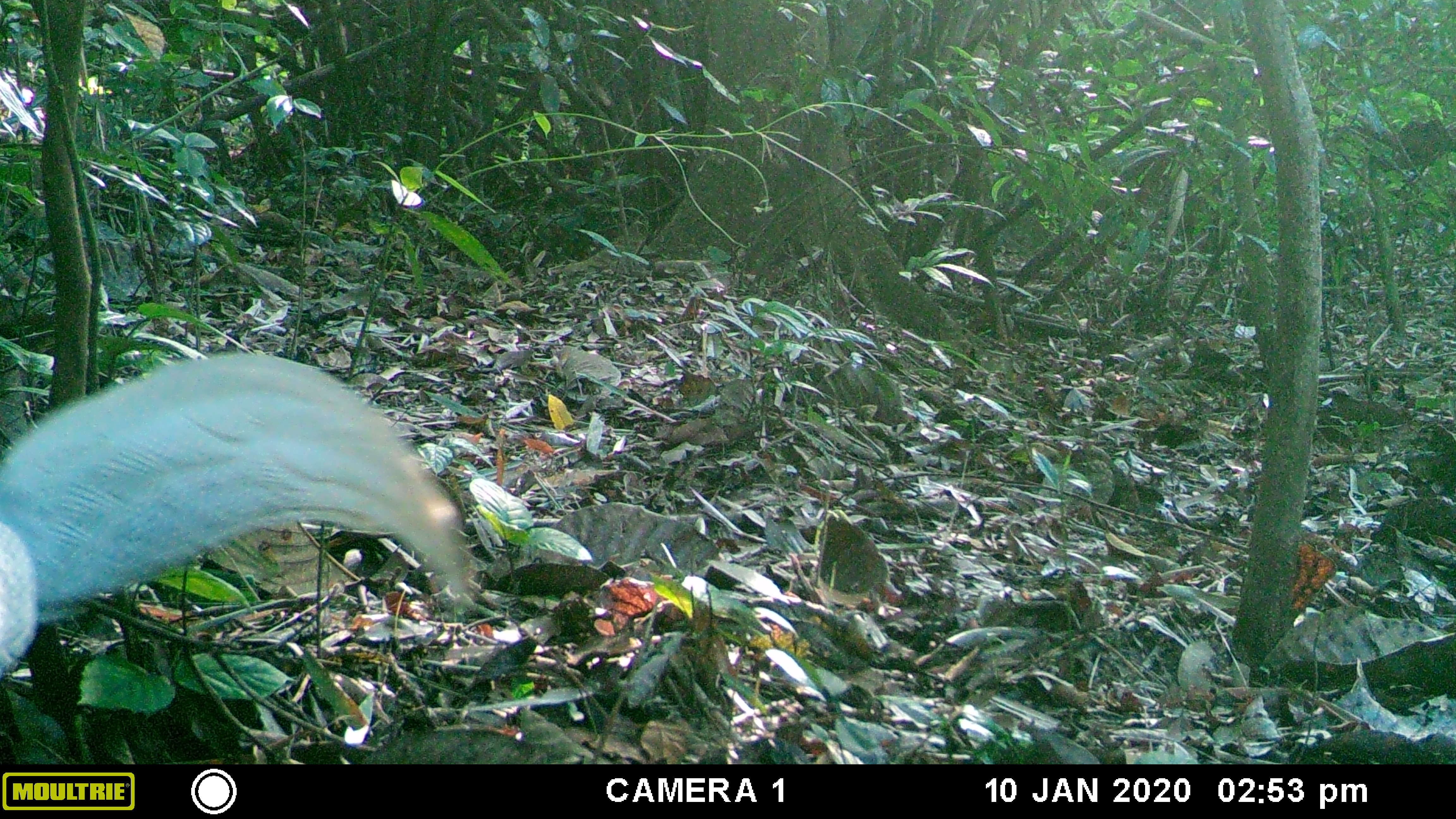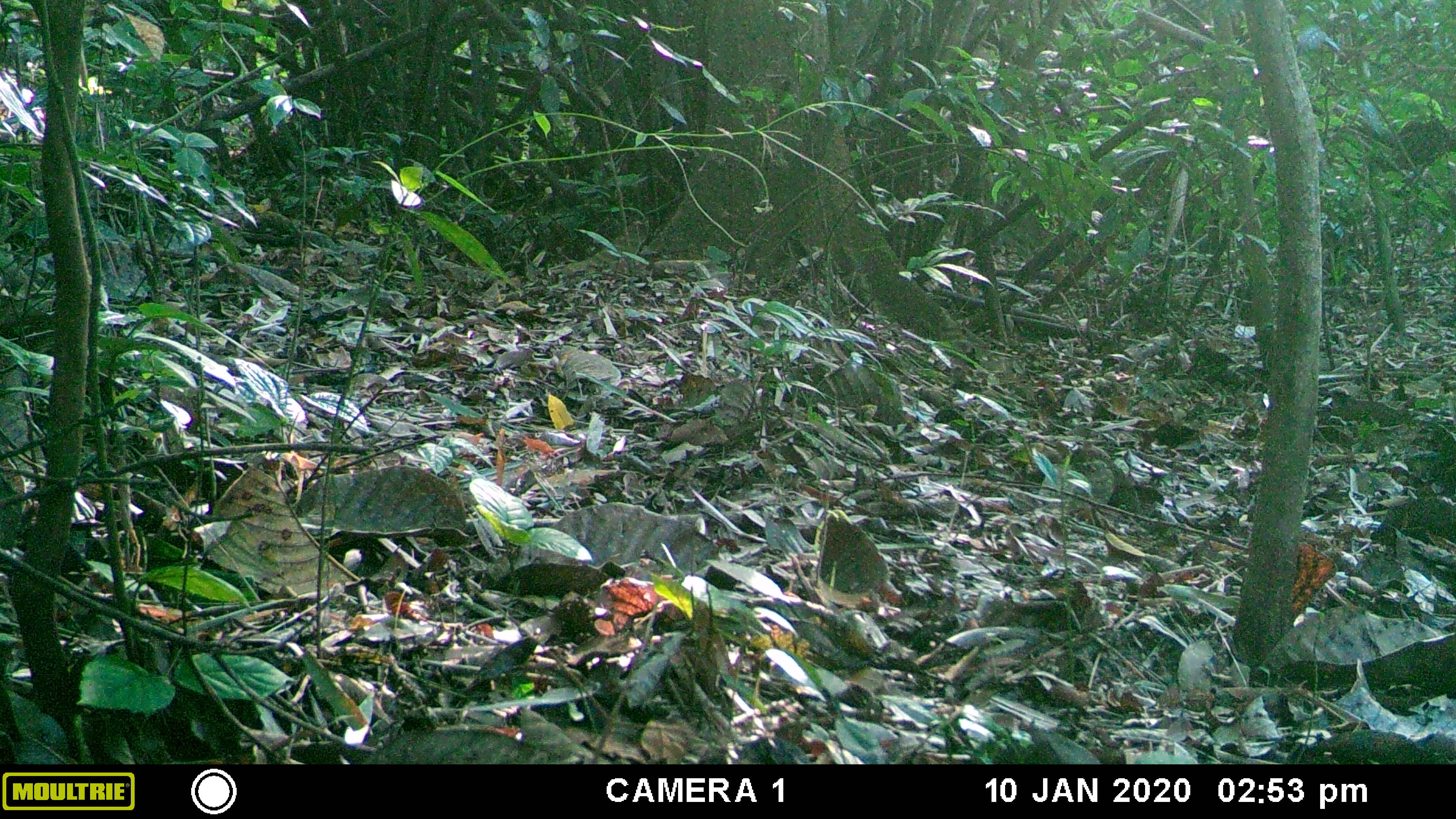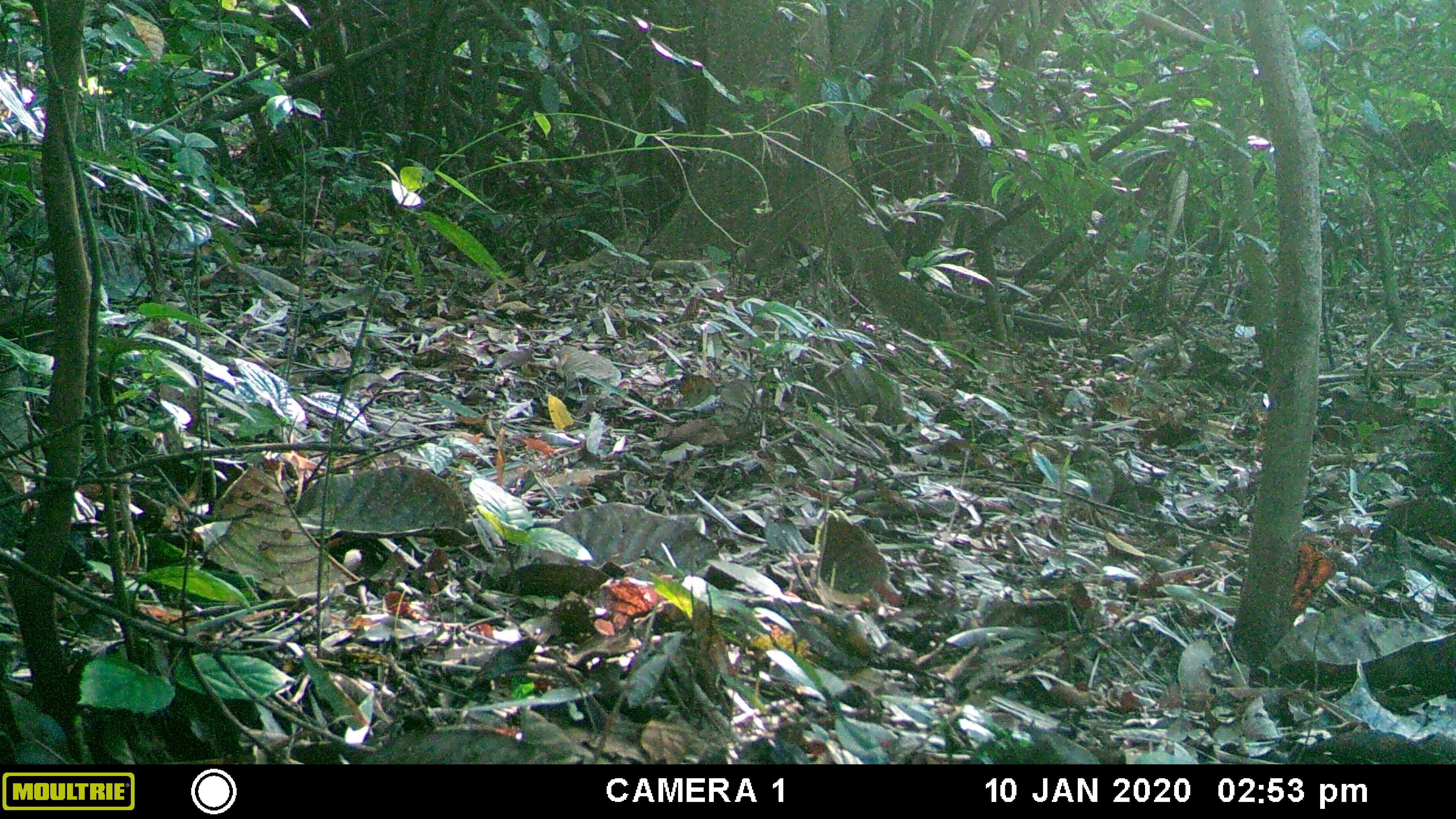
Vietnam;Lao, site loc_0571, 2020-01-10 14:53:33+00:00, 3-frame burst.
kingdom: Animalia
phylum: Chordata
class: Aves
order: Galliformes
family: Phasianidae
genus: Lophura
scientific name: Lophura nycthemera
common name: silver pheasant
Silver pheasant (Lophura nycthemera). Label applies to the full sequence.